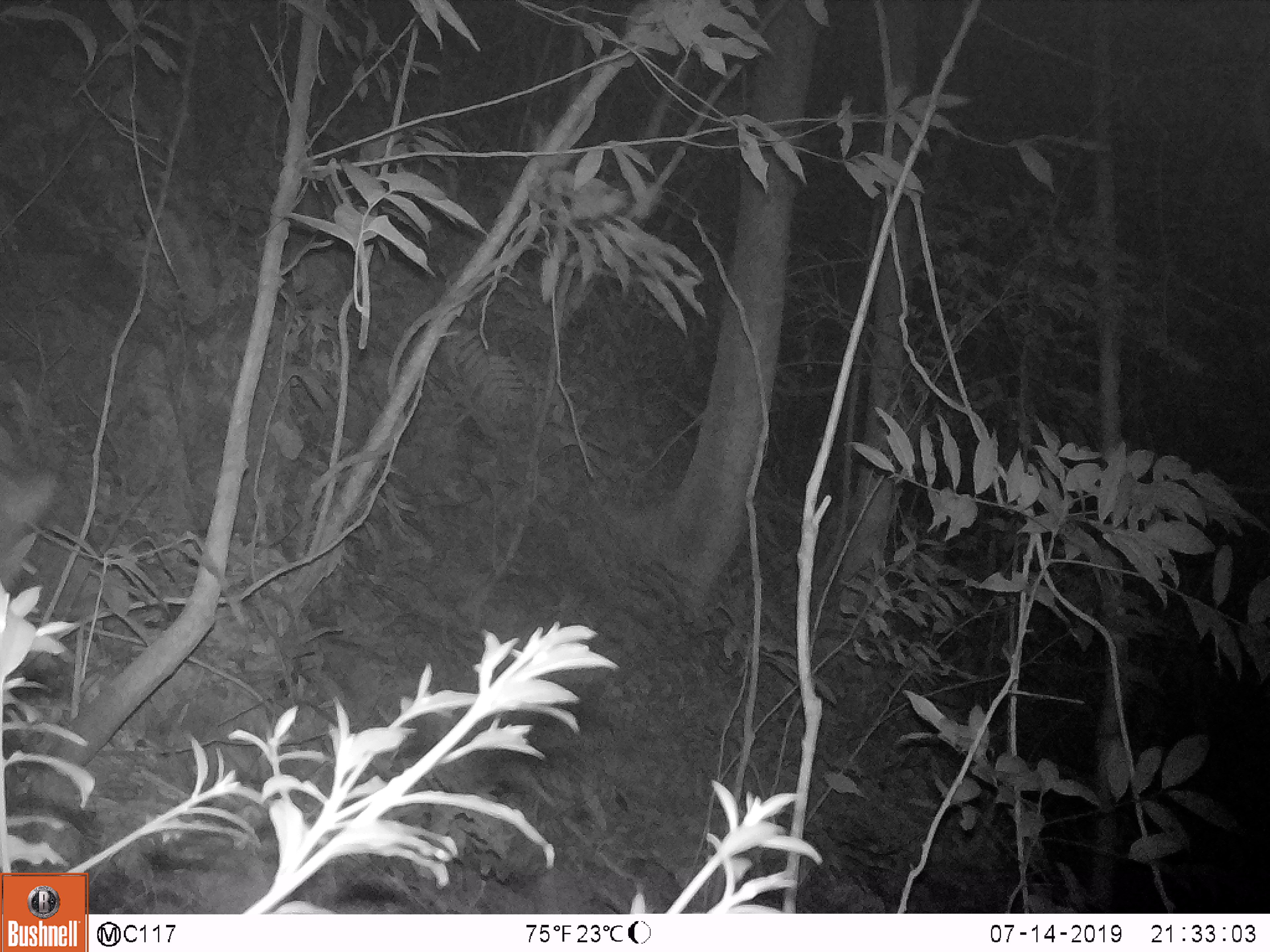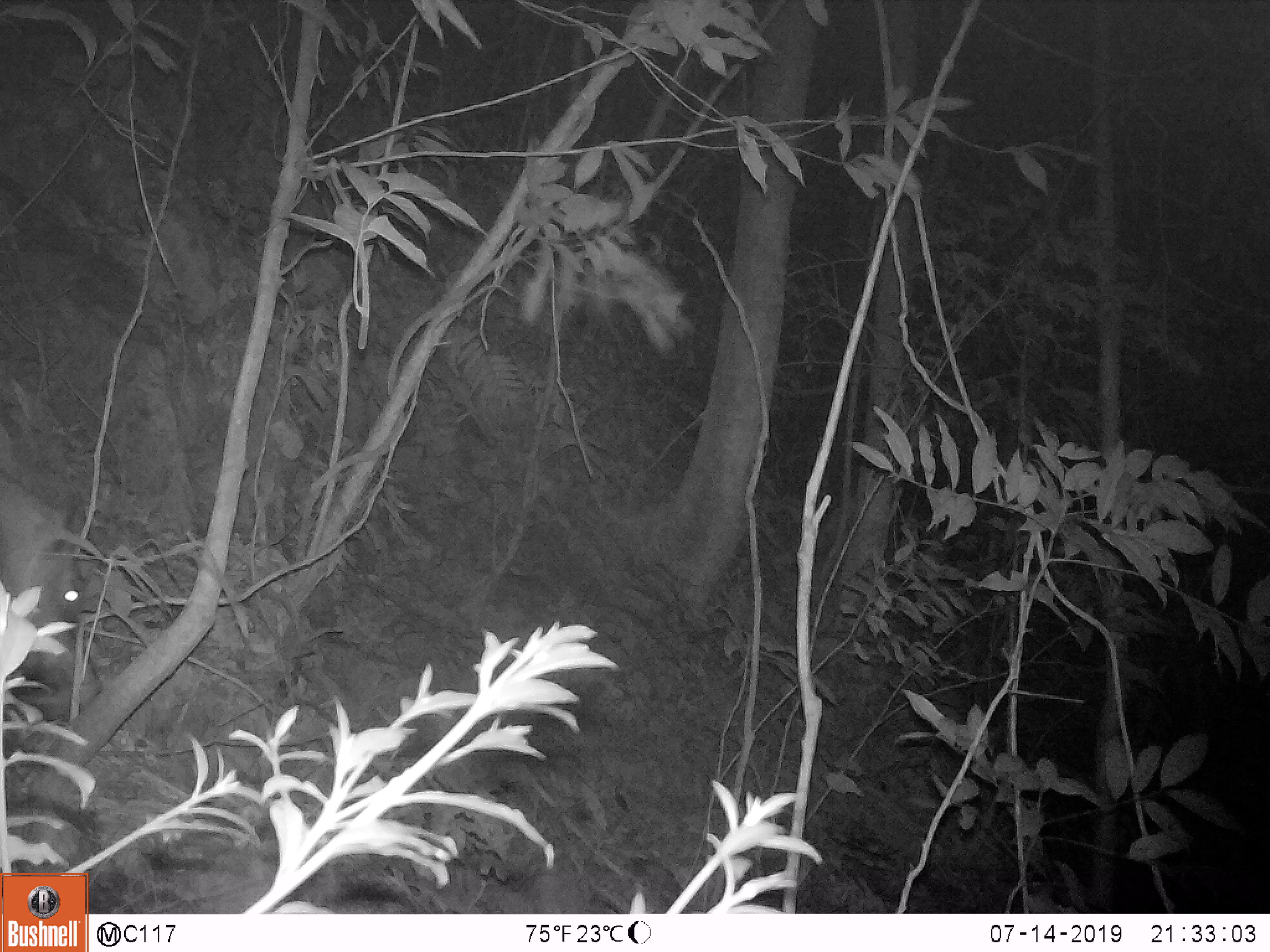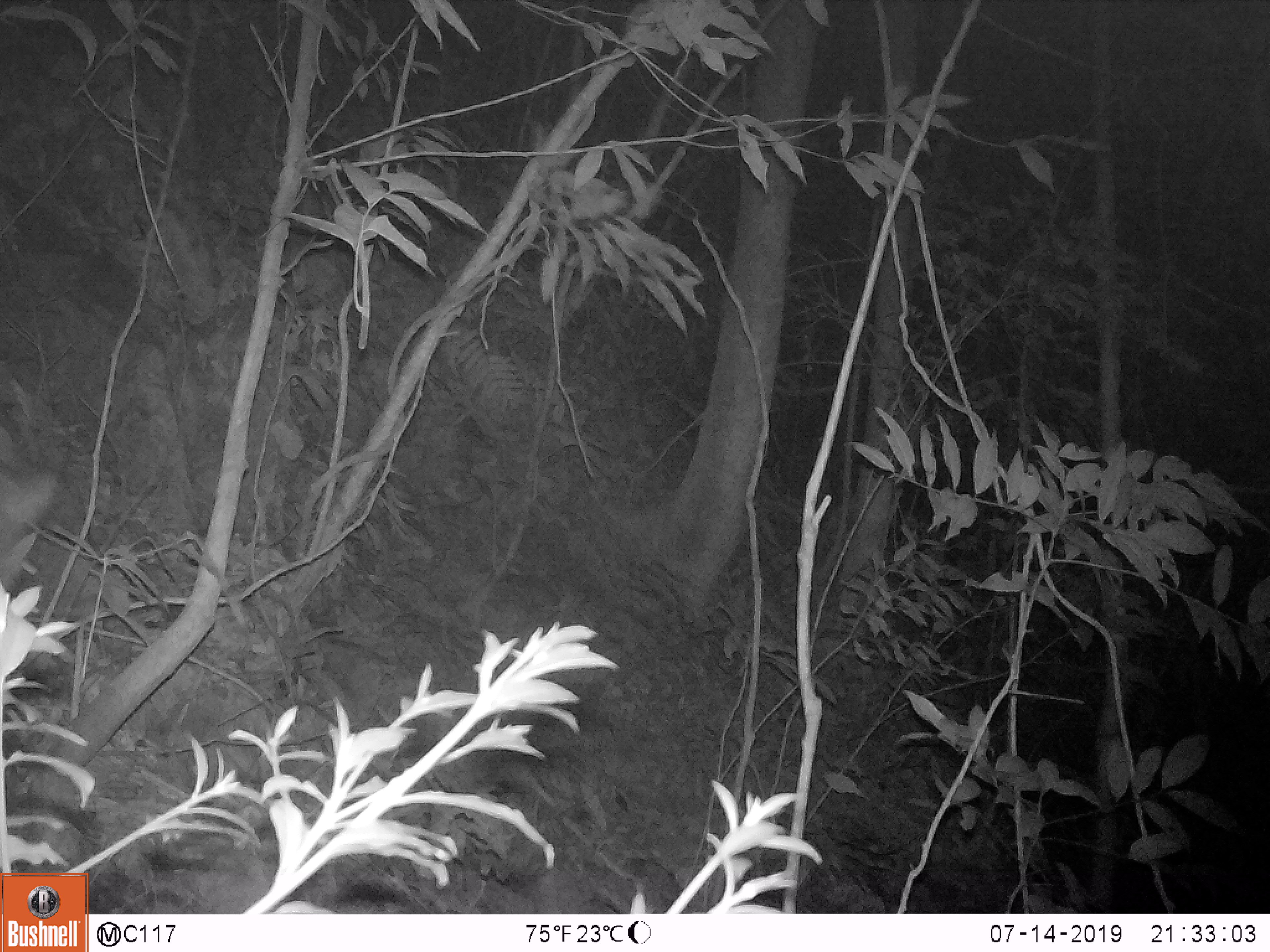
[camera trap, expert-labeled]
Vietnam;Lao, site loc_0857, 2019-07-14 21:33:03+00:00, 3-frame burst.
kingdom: Animalia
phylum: Chordata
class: Mammalia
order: Artiodactyla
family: Suidae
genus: Sus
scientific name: Sus scrofa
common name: eurasian wild pig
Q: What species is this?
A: Eurasian wild pig (Sus scrofa).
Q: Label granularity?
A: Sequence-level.